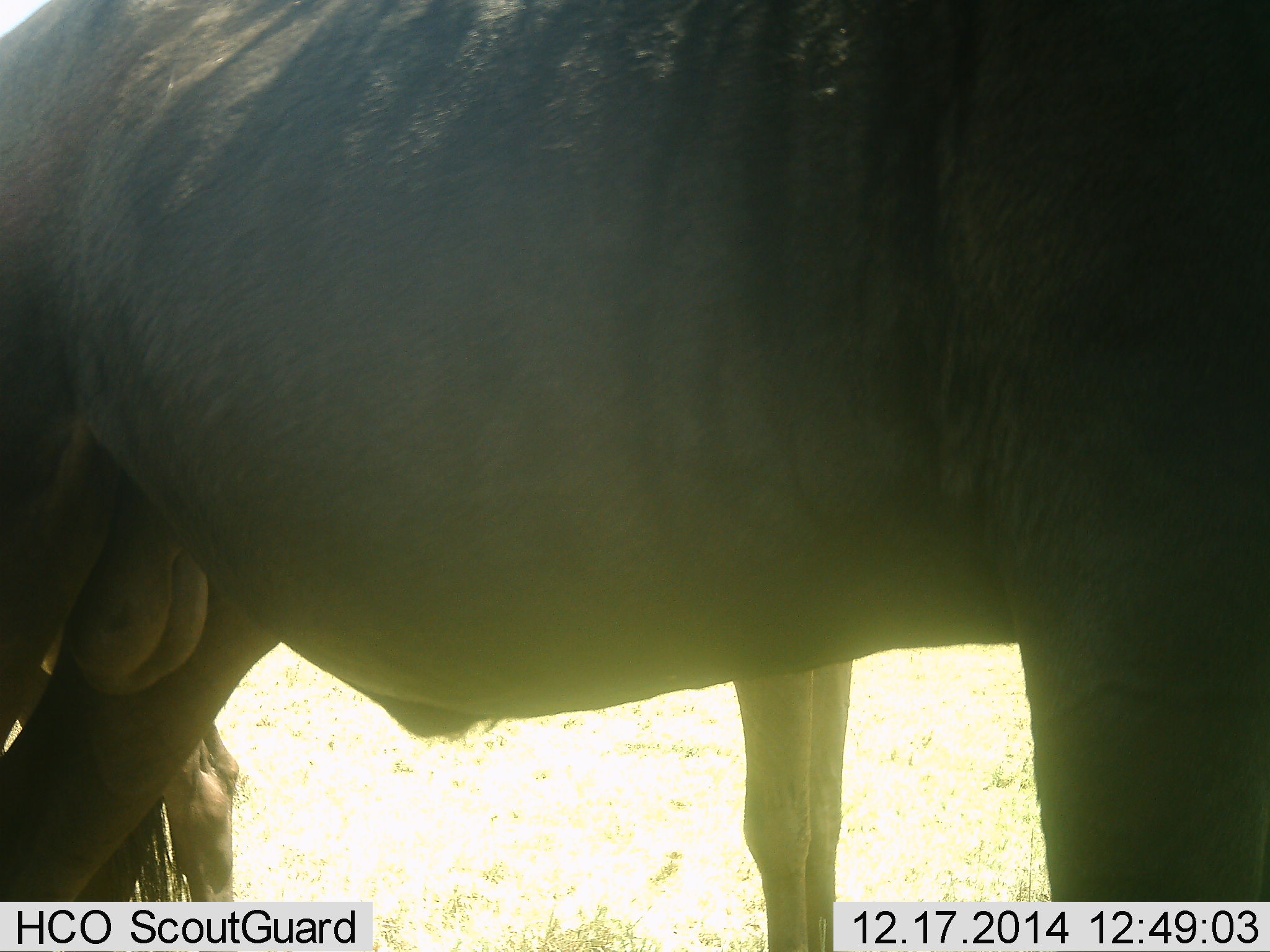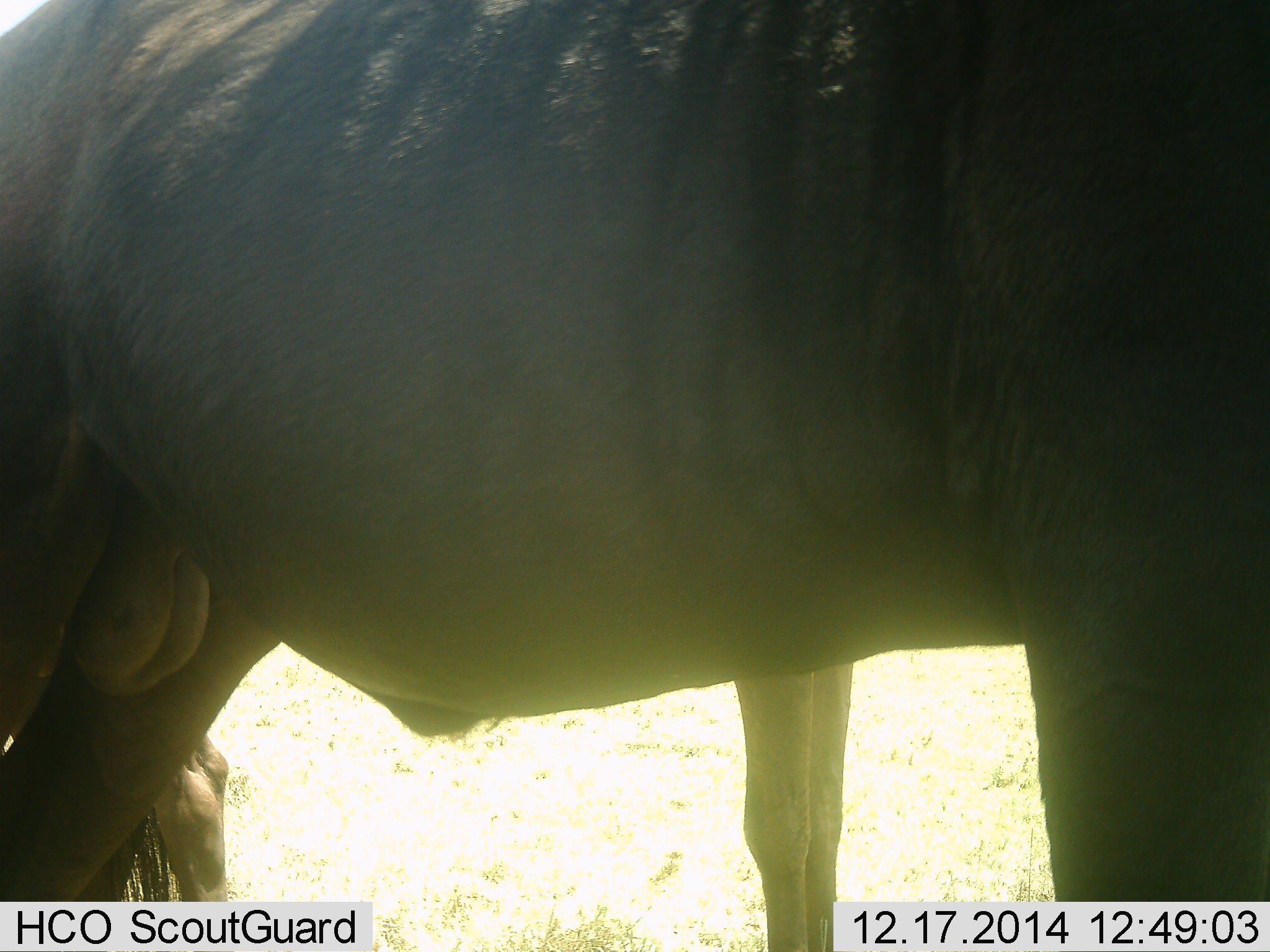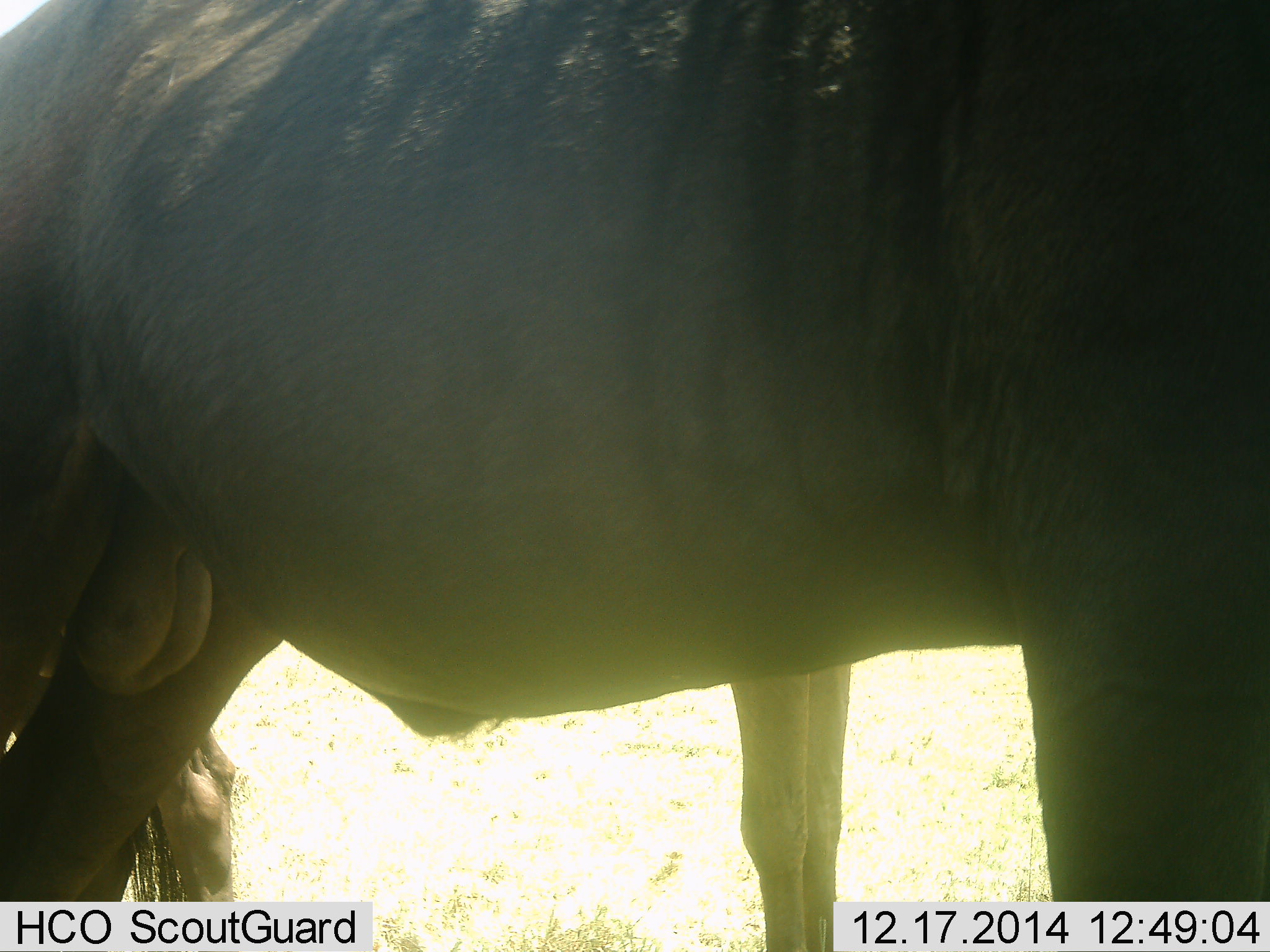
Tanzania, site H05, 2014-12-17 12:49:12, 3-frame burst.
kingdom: Animalia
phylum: Chordata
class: Mammalia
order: Artiodactyla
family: Bovidae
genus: Connochaetes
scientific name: Connochaetes taurinus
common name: blue wildebeest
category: wildebeest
Wildebeest (blue wildebeest) (Connochaetes taurinus), count 2. Behavior (volunteer vote fractions): standing 100%, resting 0%, moving 0%, interacting 0%. Young present (vote fraction): 0%. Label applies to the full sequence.